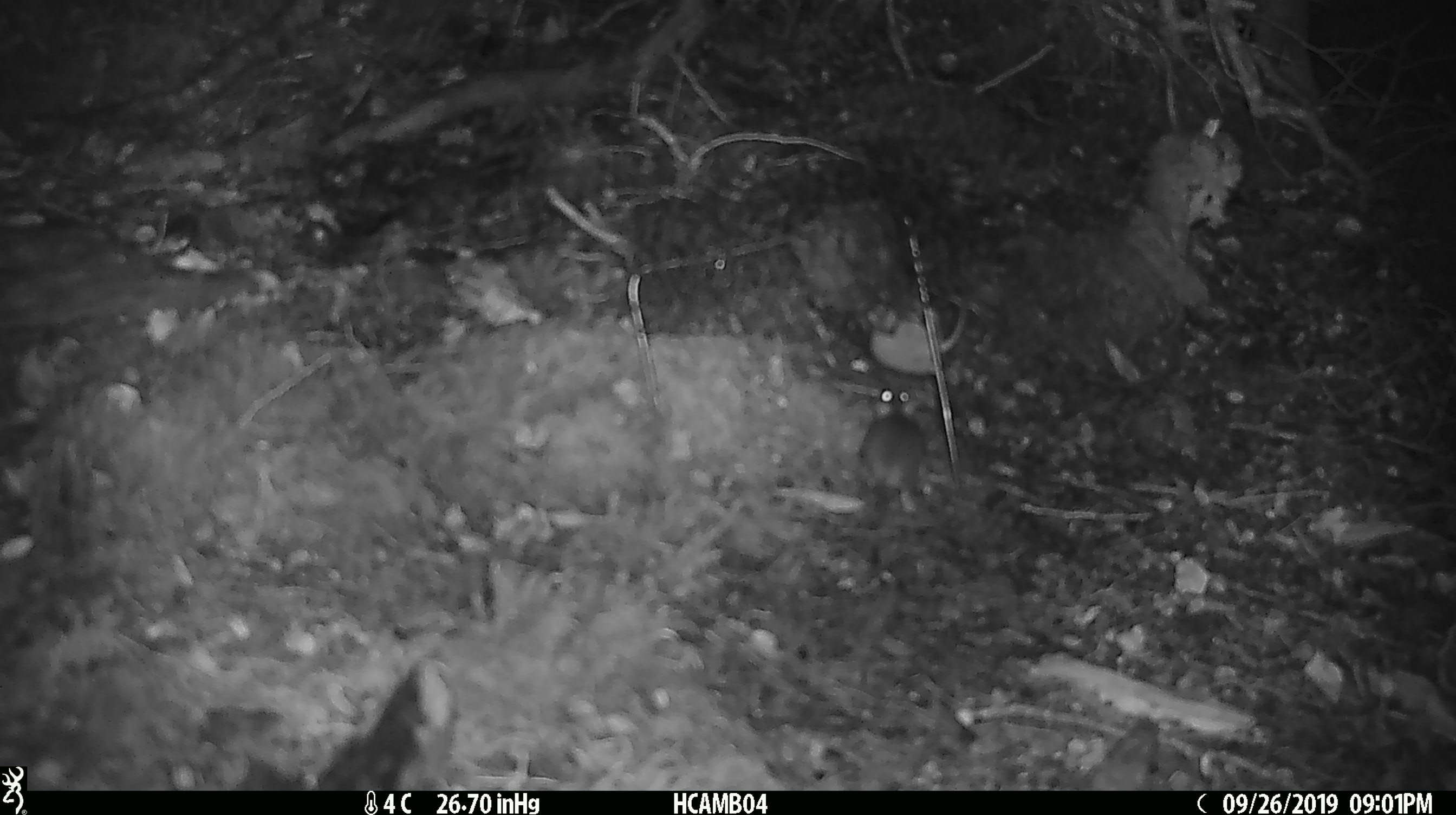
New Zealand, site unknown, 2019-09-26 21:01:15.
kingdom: Animalia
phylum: Chordata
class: Mammalia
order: Rodentia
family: Muridae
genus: Mus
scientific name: Mus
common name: mouse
Mouse (Mus).